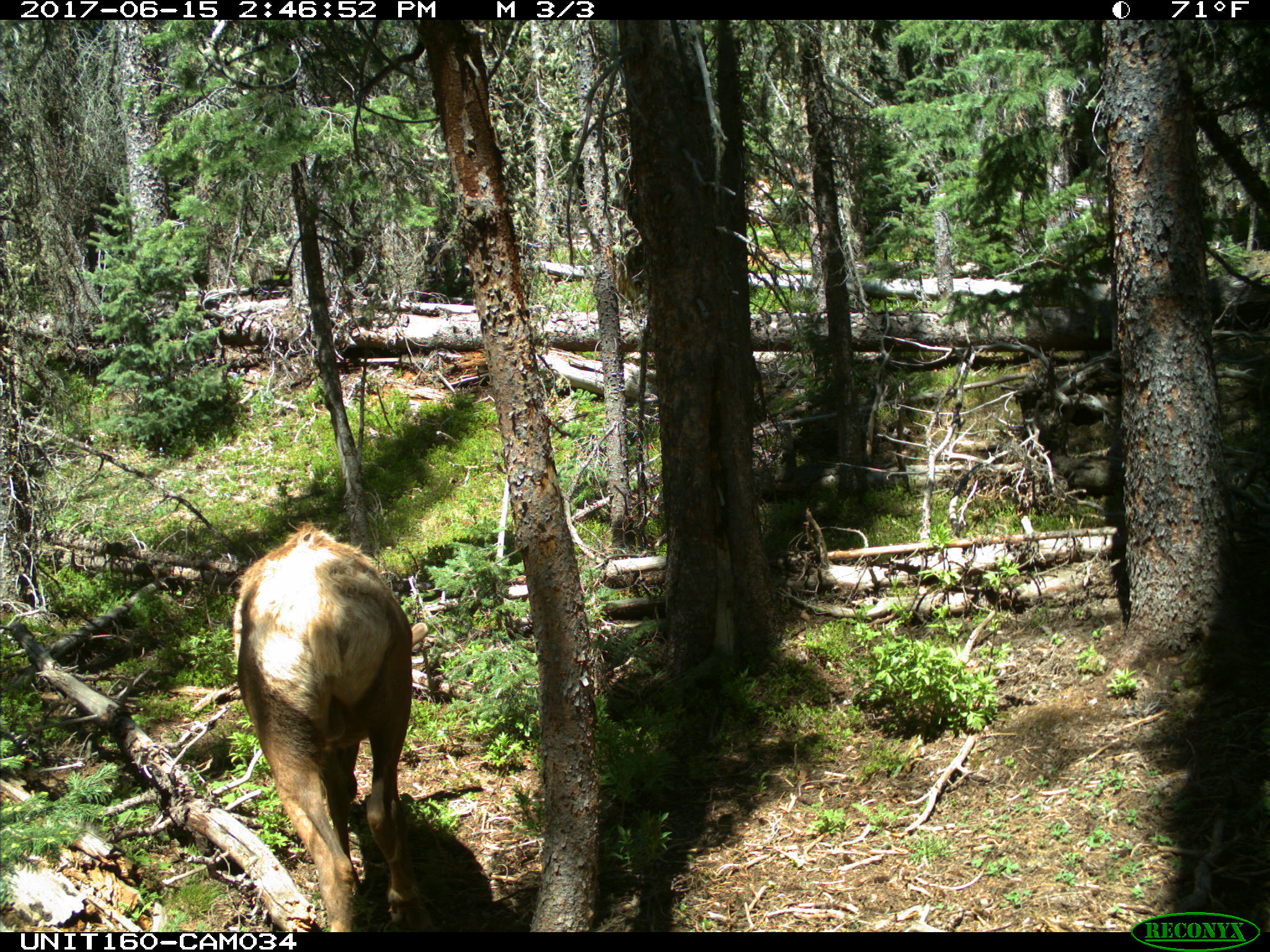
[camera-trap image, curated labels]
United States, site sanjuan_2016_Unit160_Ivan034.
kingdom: Animalia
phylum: Chordata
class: Mammalia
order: Artiodactyla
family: Cervidae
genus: Cervus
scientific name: Cervus elaphus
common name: red deer